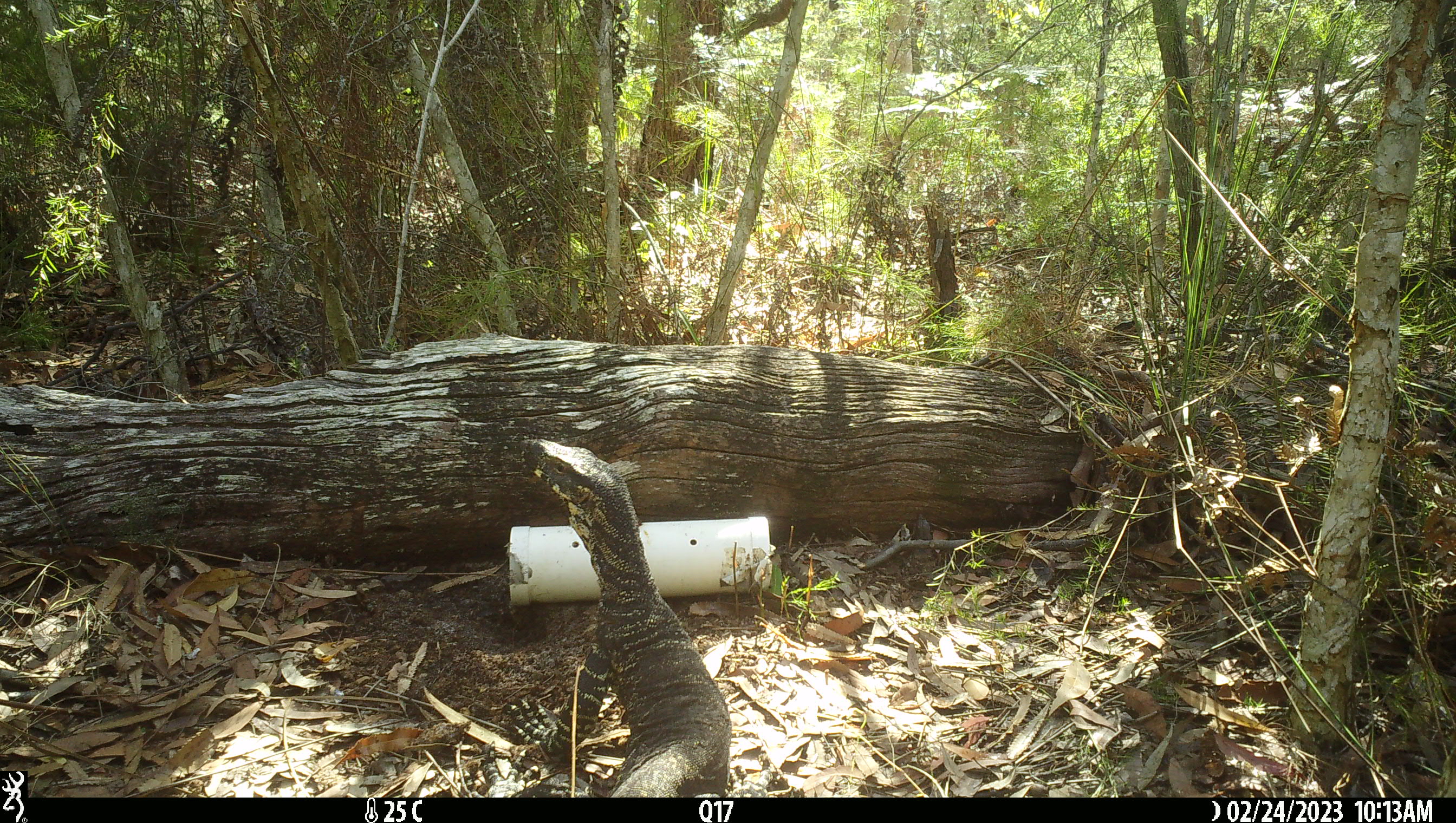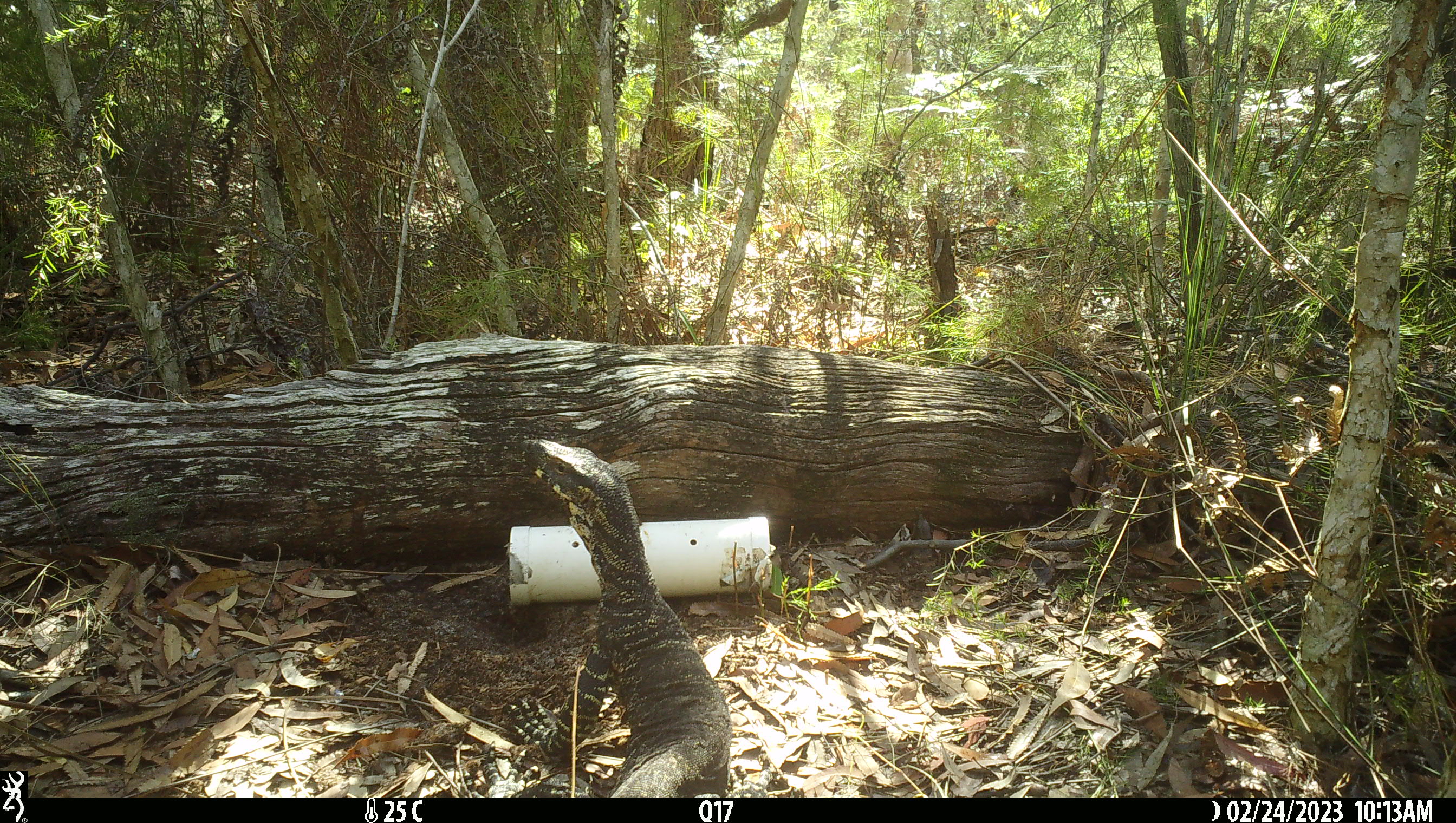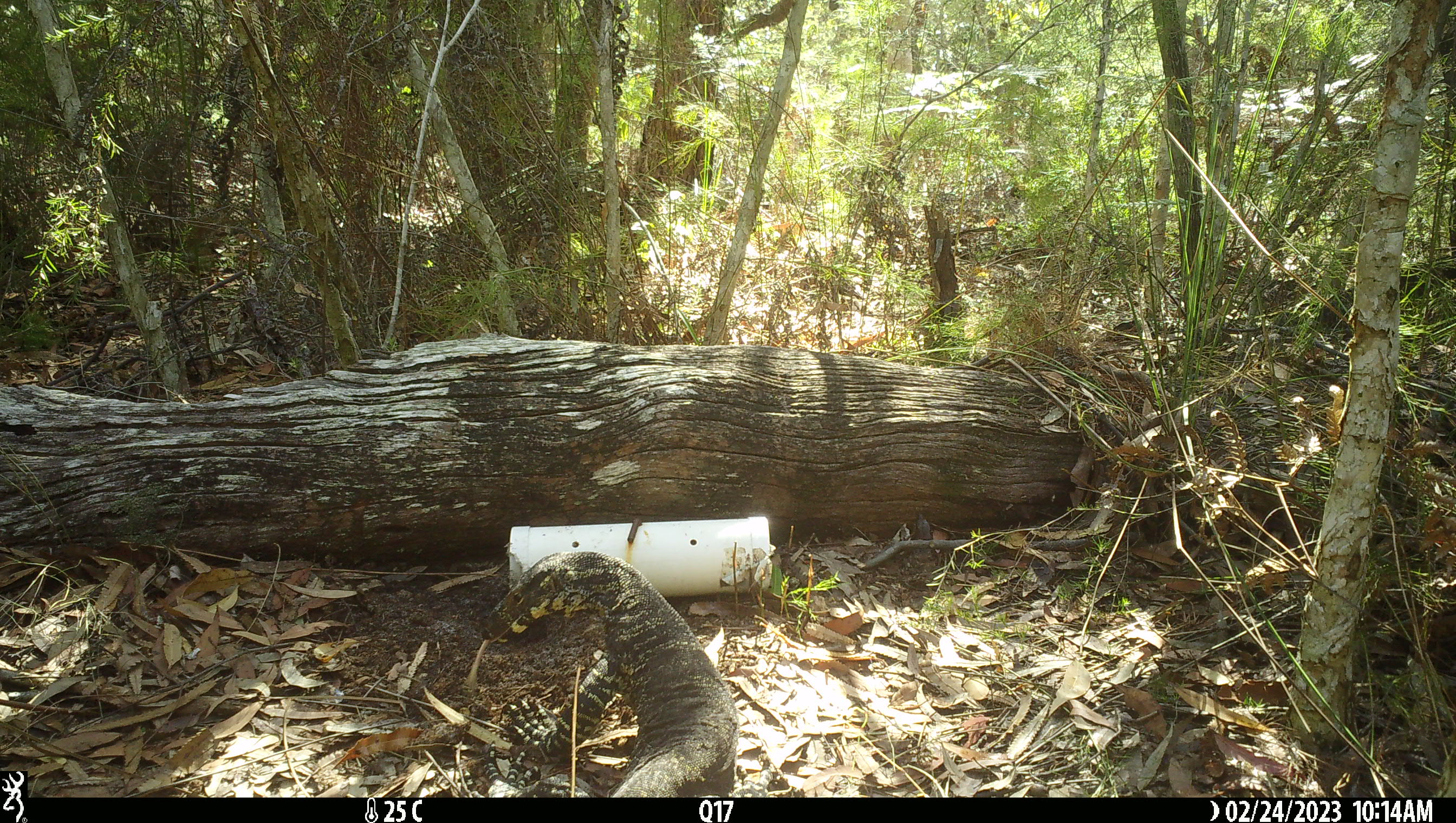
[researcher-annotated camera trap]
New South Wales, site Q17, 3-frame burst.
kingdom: Animalia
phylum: Chordata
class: Reptilia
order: Squamata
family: Varanidae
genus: Varanus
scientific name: Varanus varius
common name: lace monitor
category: goanna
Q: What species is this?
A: Goanna (lace monitor) (Varanus varius).